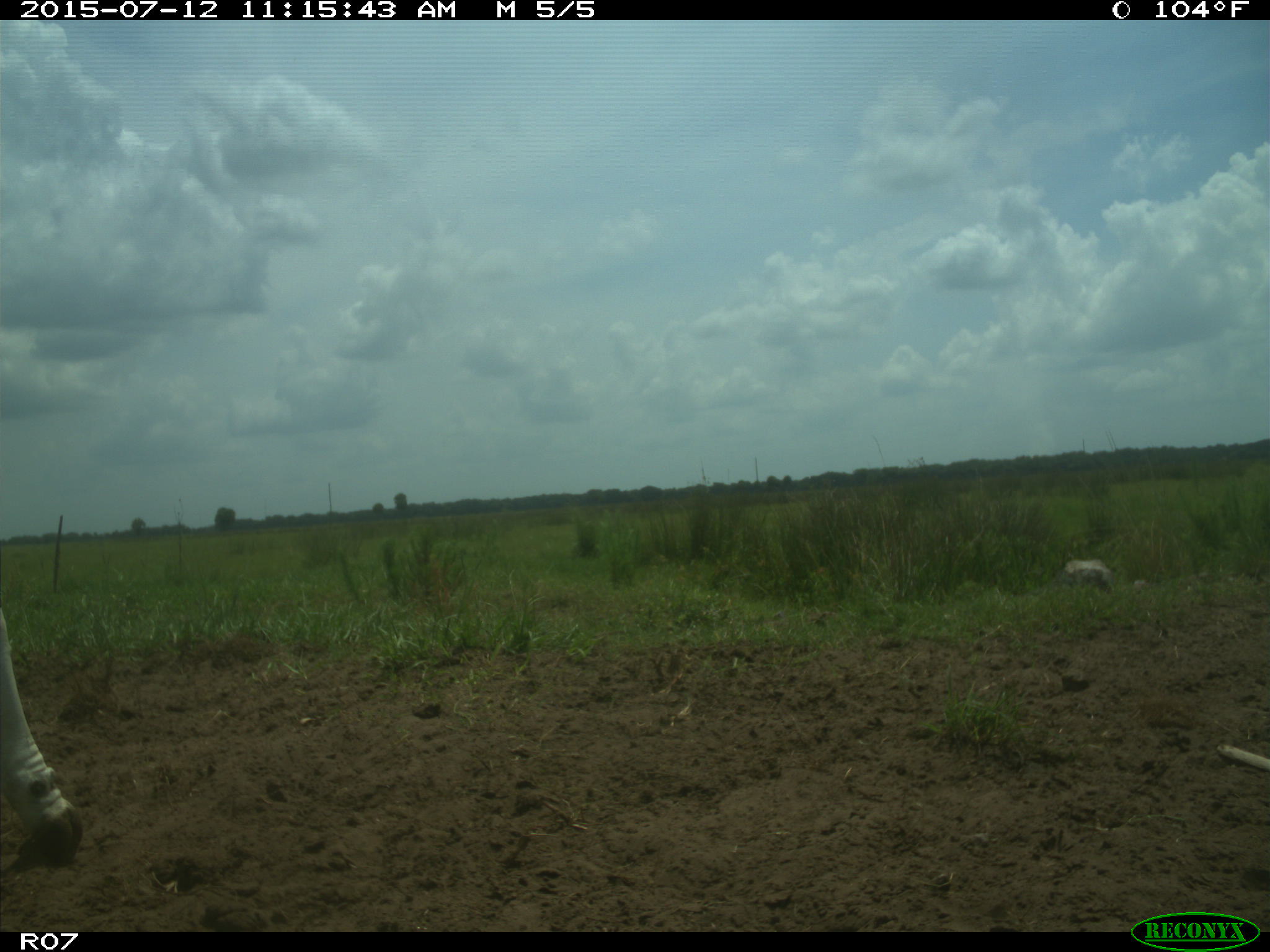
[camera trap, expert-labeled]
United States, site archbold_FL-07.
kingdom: Animalia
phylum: Chordata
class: Mammalia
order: Artiodactyla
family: Bovidae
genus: Bos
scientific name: Bos taurus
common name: domestic cow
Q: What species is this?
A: Bos taurus (domestic cow).